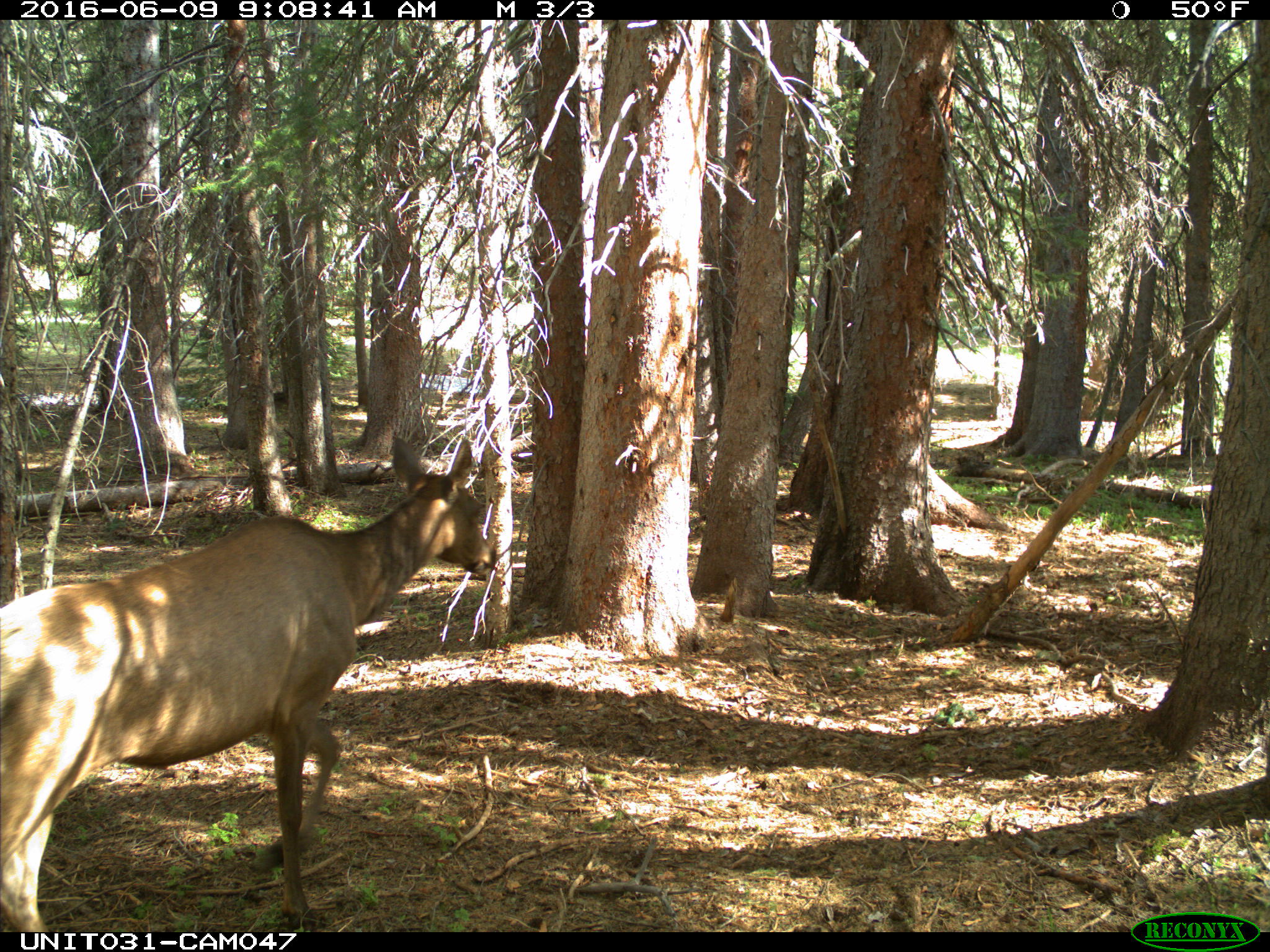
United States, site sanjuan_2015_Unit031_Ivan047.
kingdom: Animalia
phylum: Chordata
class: Mammalia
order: Artiodactyla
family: Cervidae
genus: Cervus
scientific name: Cervus elaphus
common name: red deer